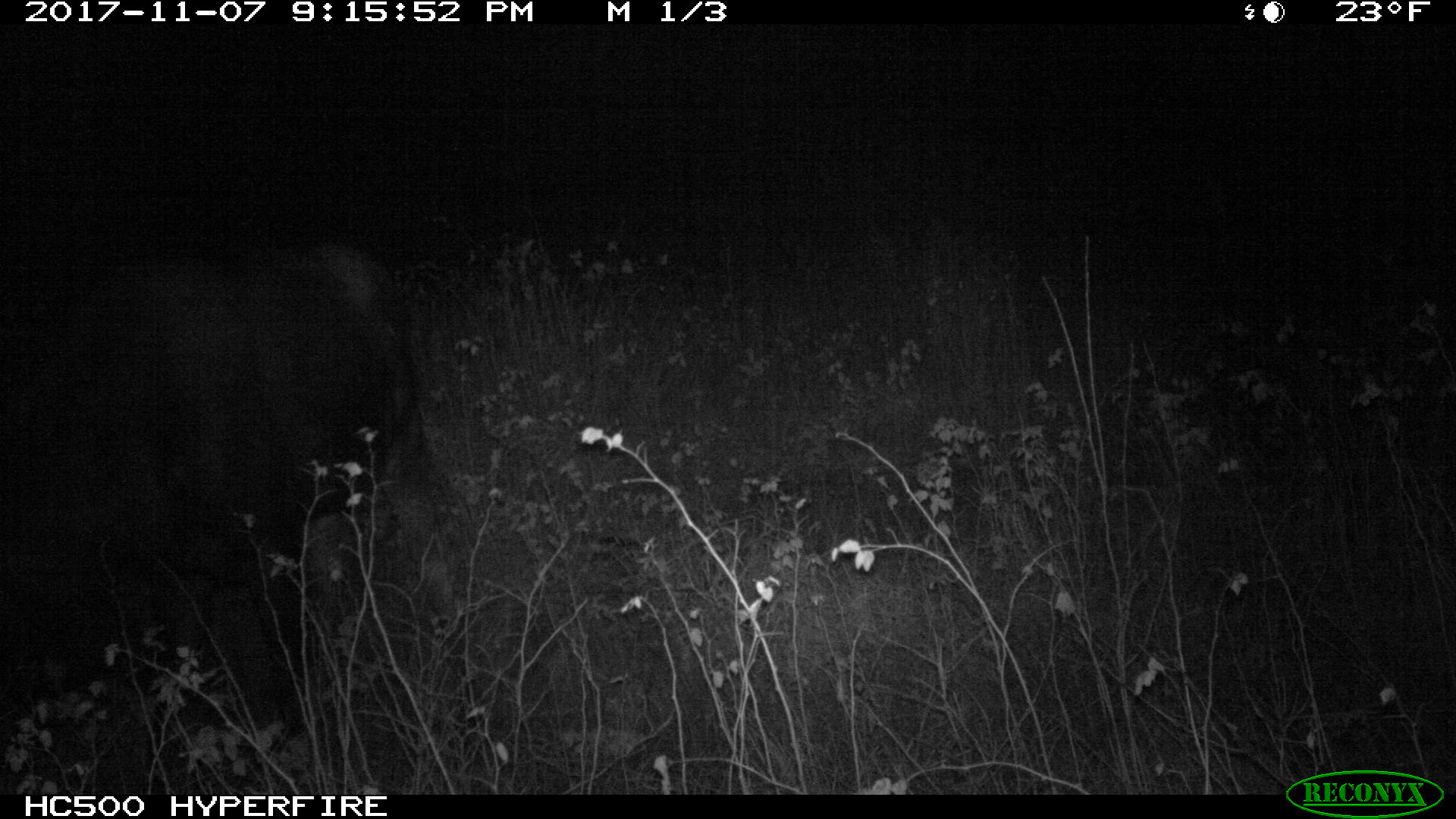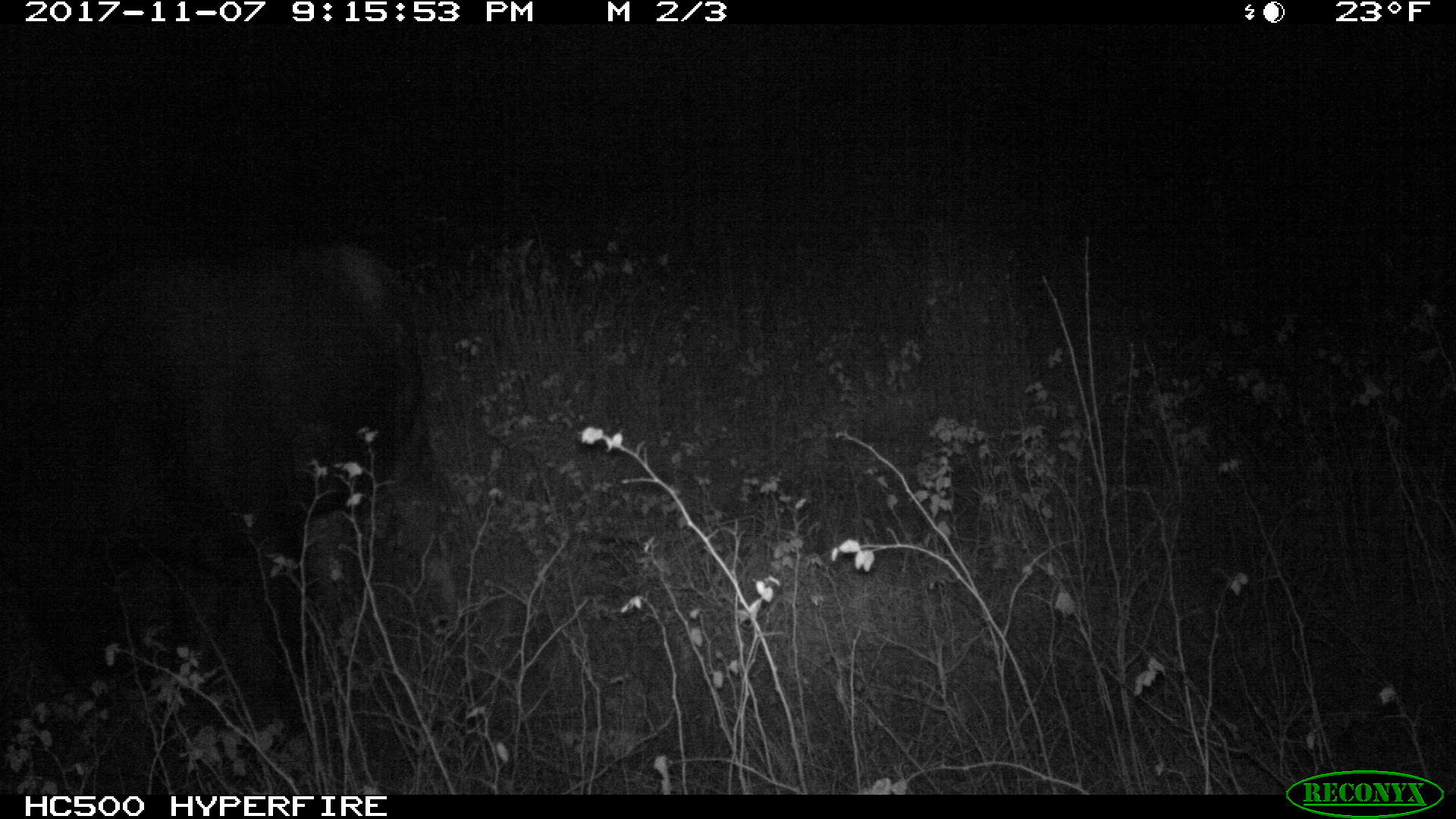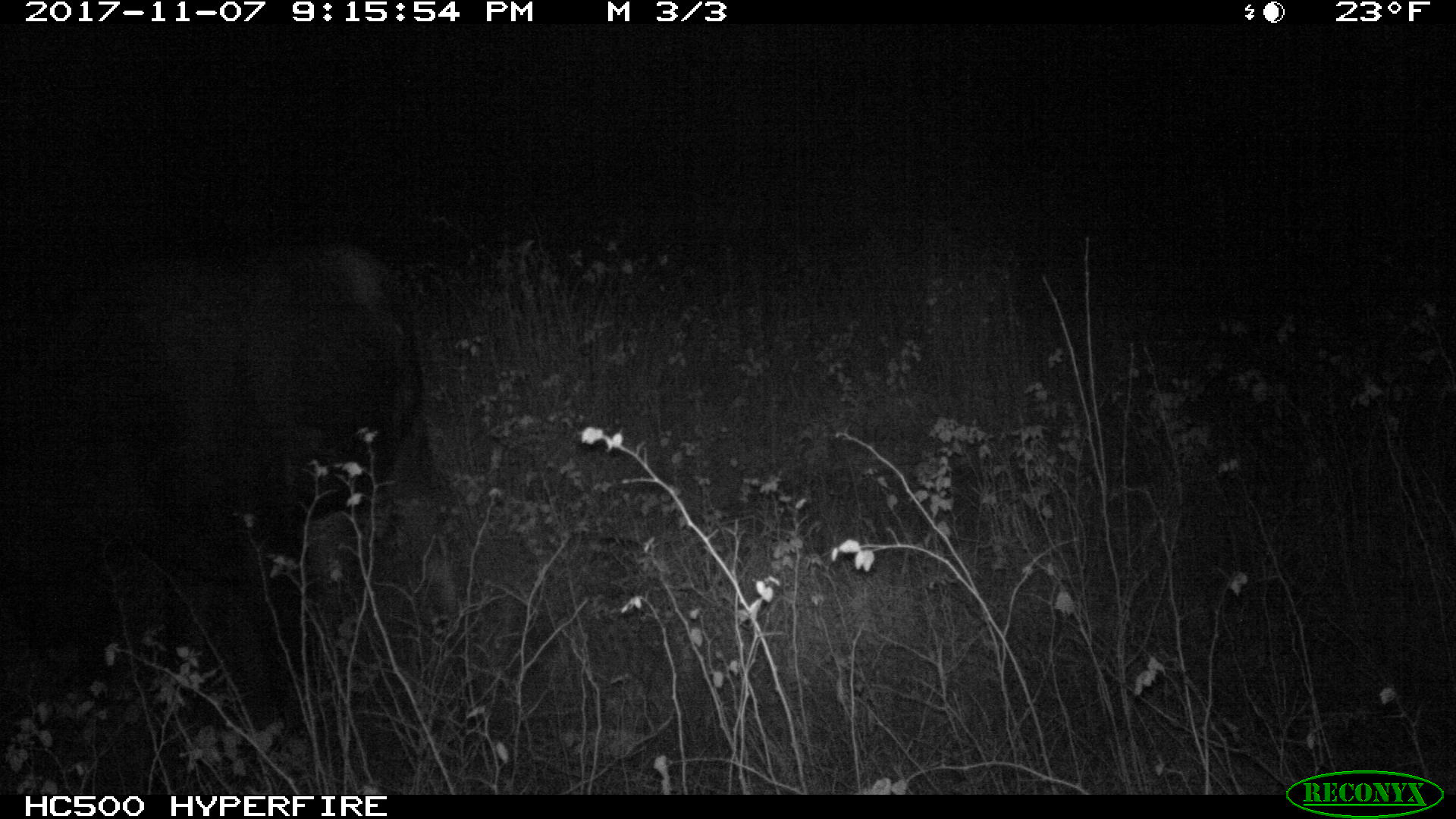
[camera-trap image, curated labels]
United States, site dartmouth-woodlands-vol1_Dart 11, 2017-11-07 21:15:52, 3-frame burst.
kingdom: Animalia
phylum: Chordata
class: Mammalia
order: Artiodactyla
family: Cervidae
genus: Alces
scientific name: Alces alces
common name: moose